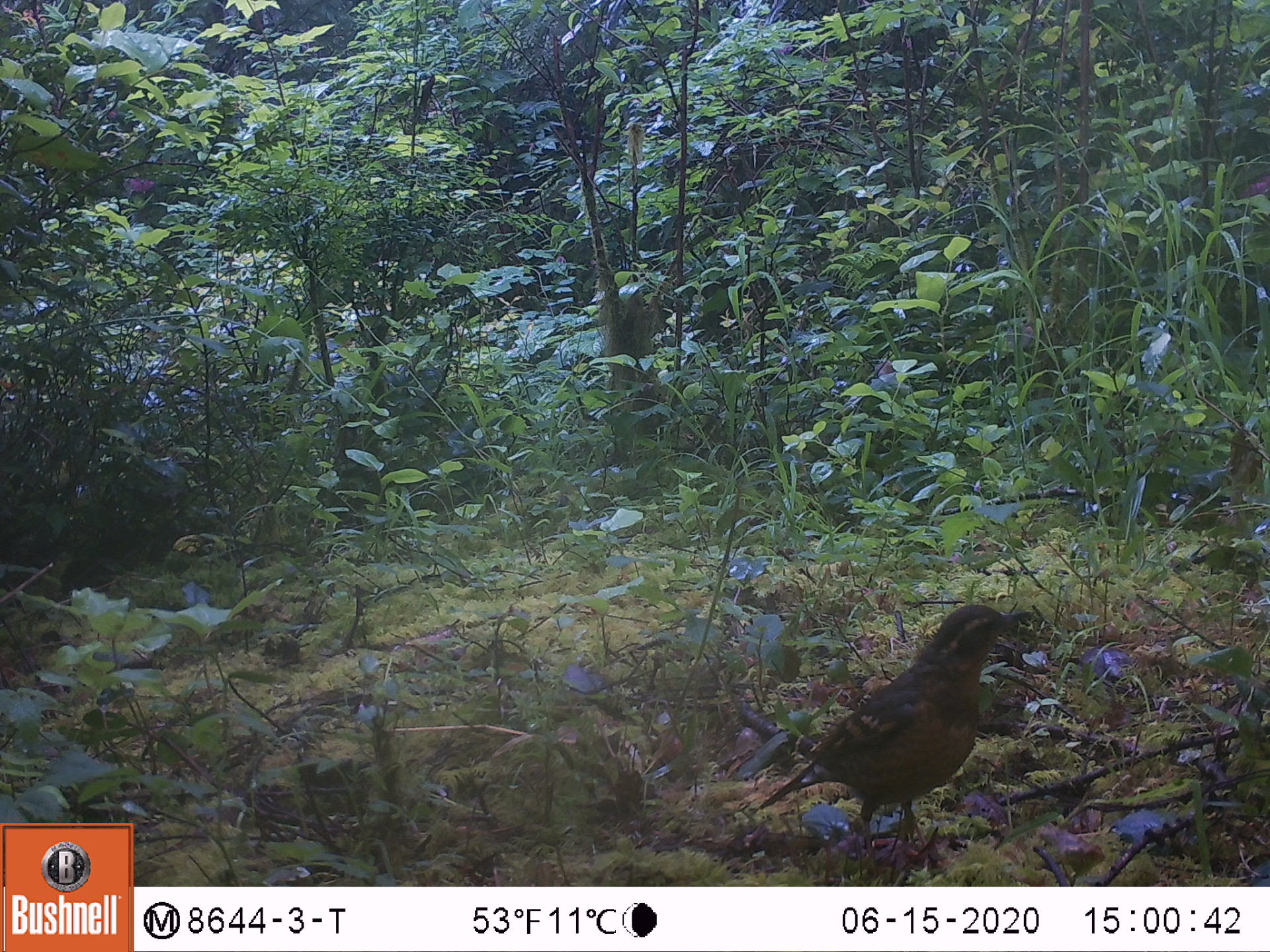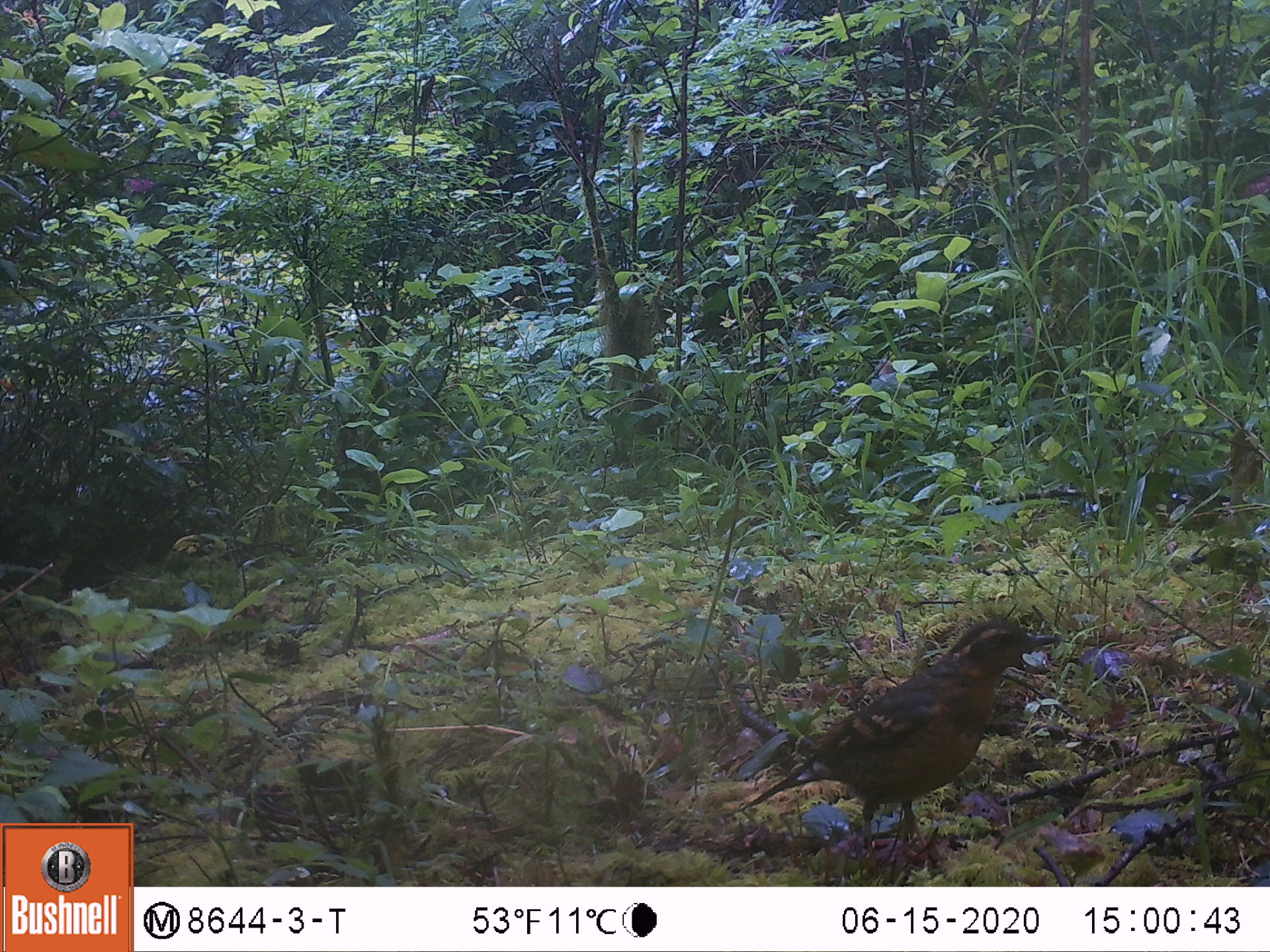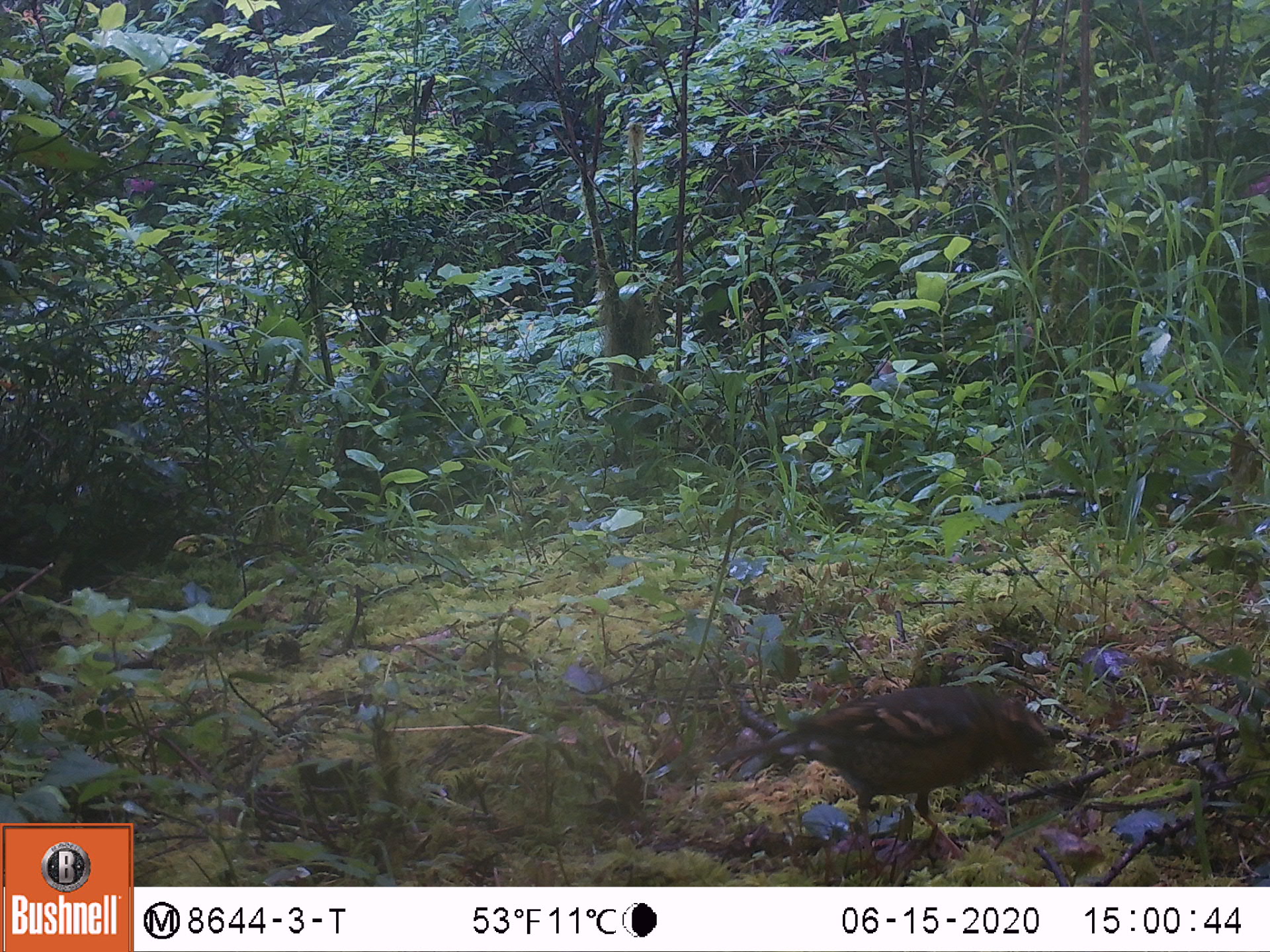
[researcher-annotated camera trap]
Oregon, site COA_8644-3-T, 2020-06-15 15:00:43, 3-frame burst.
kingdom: Animalia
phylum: Chordata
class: Aves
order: Passeriformes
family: Turdidae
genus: Ixoreus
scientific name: Ixoreus naevius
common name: varied thrush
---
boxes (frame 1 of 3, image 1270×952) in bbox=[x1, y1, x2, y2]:
varied thrush: bbox=[751, 599, 1026, 855]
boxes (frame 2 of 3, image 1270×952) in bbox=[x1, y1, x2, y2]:
varied thrush: bbox=[755, 614, 1051, 846]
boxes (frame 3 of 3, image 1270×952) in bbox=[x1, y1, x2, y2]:
varied thrush: bbox=[732, 673, 1062, 855]